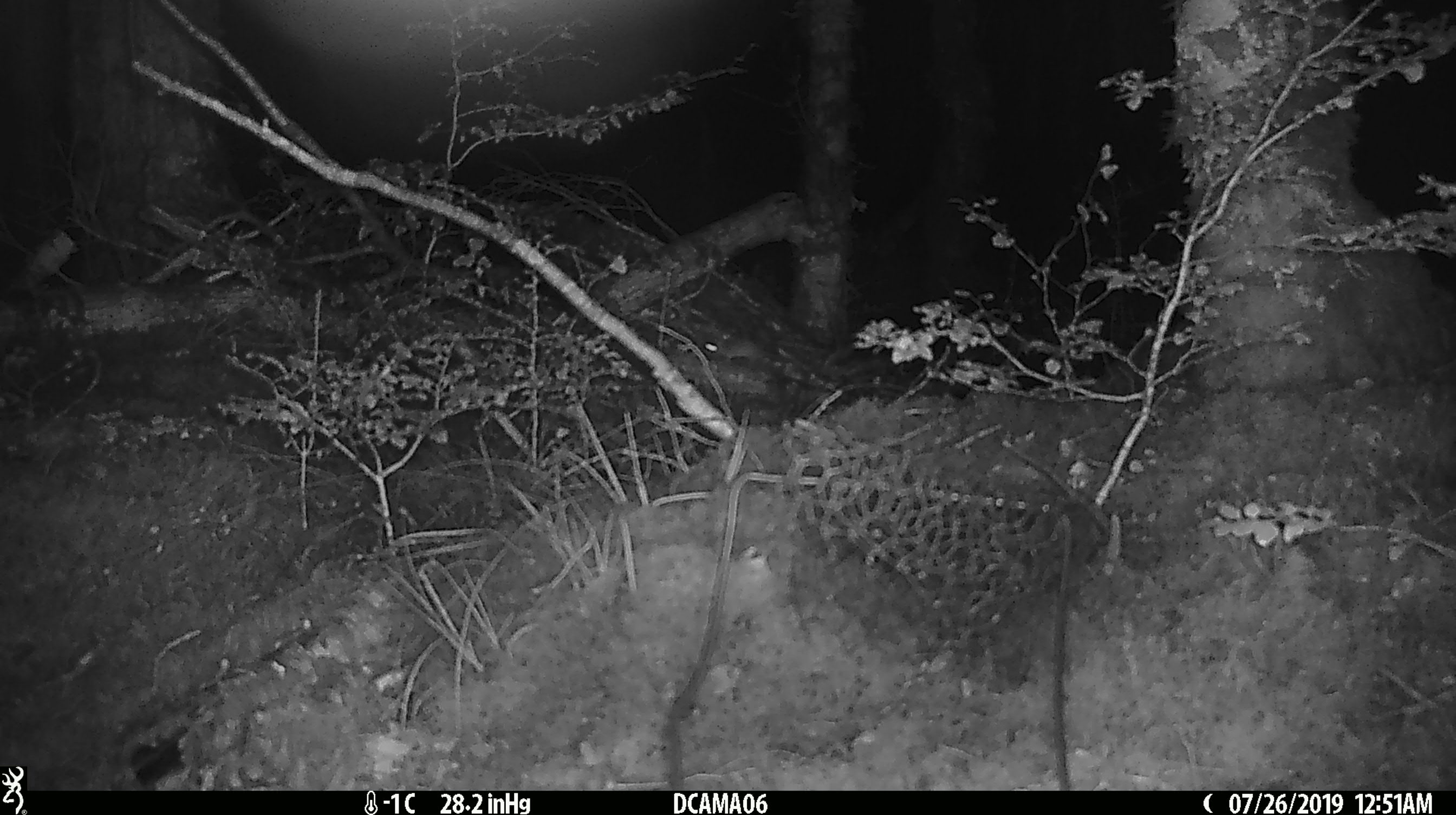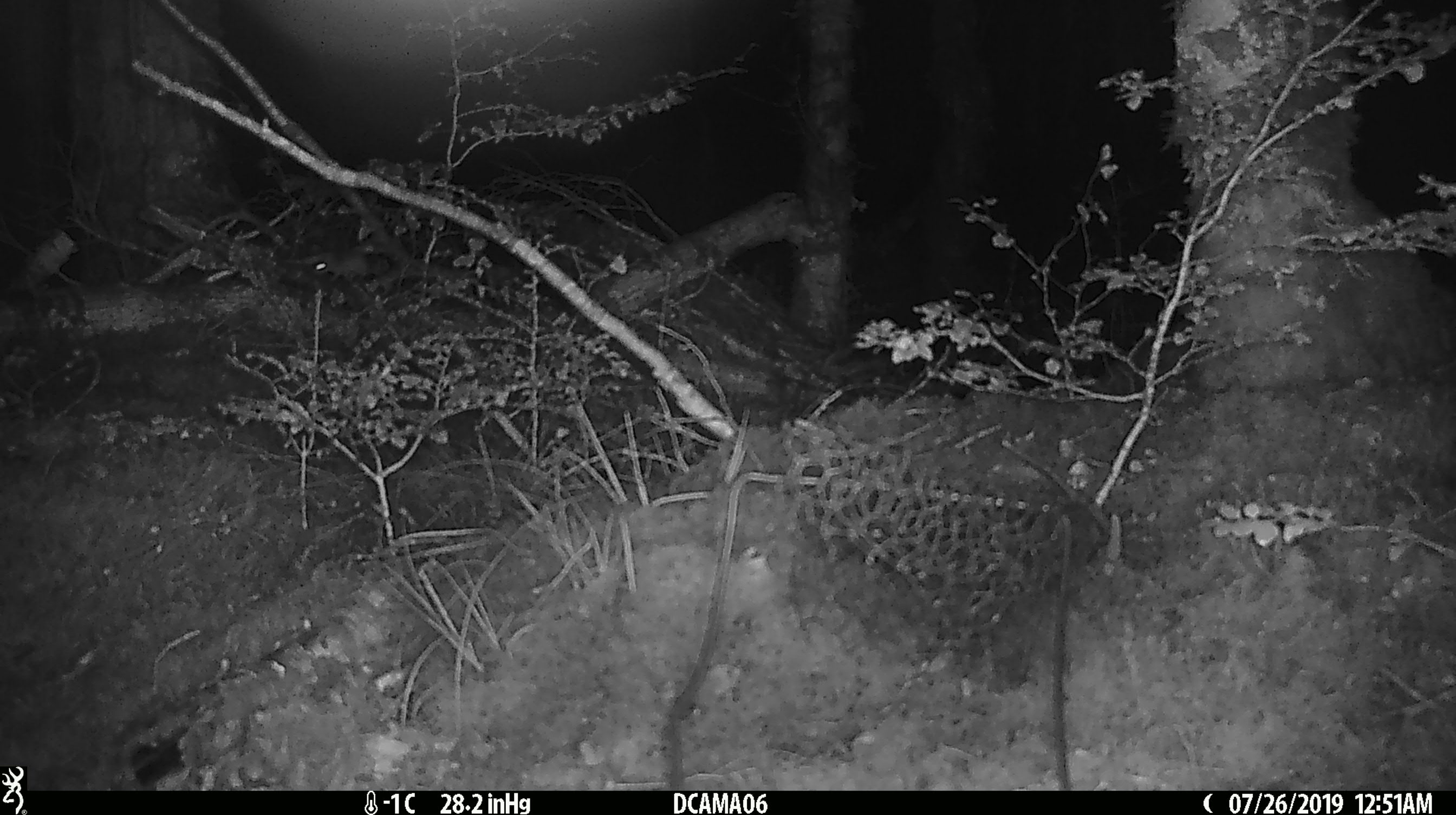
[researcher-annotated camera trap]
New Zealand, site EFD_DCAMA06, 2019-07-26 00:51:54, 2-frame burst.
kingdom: Animalia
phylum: Chordata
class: Mammalia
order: Rodentia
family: Muridae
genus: Mus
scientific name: Mus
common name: mouse